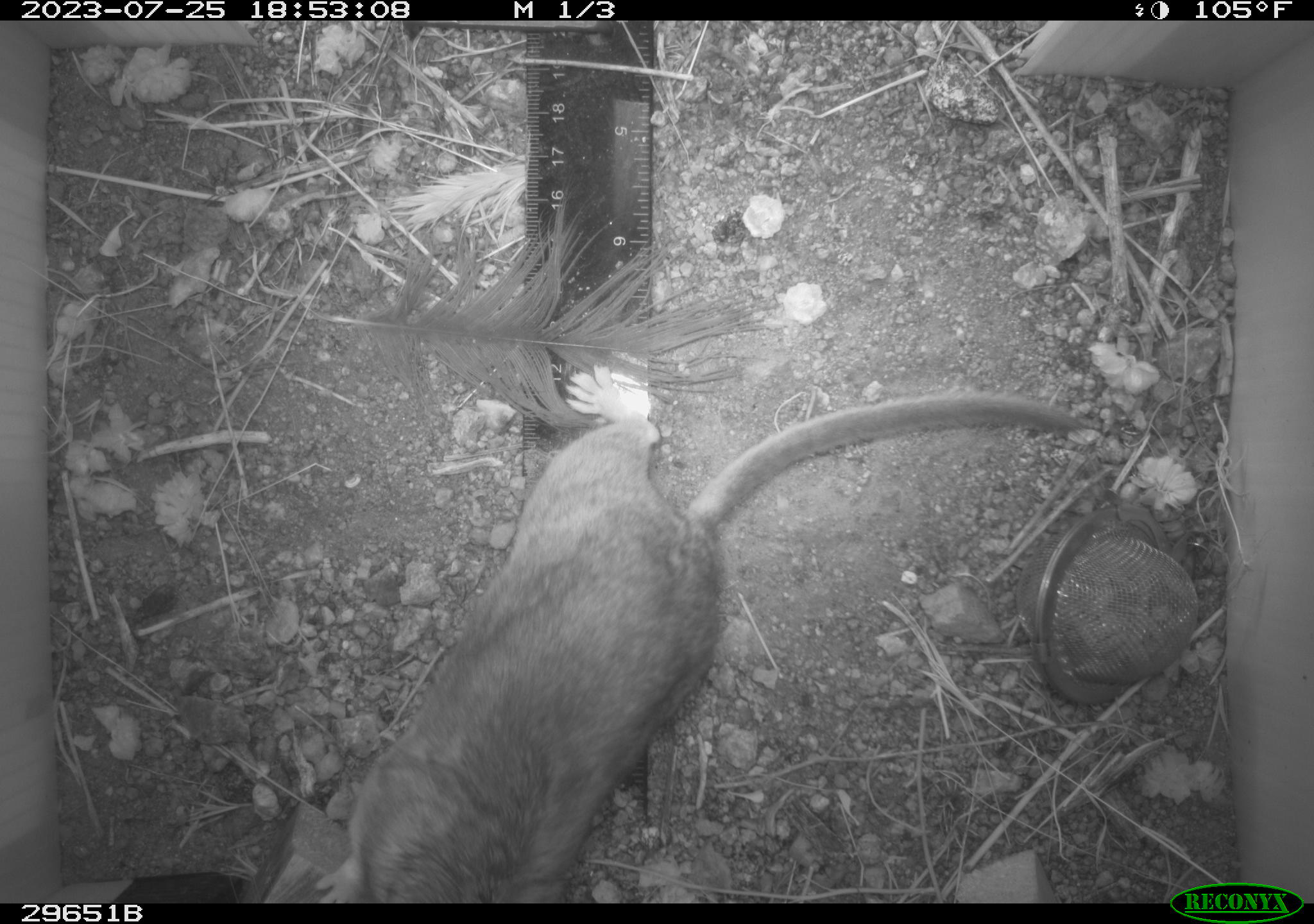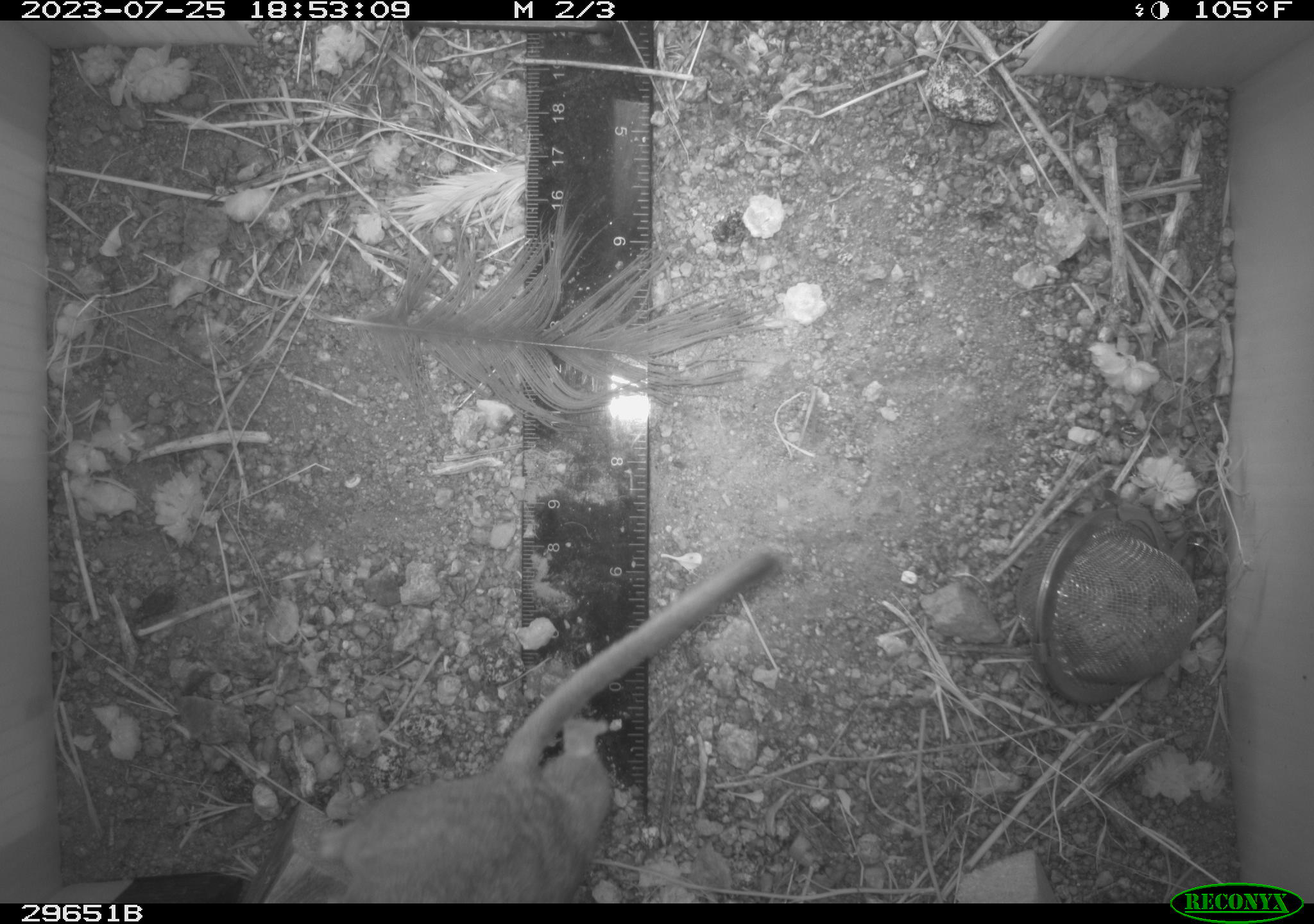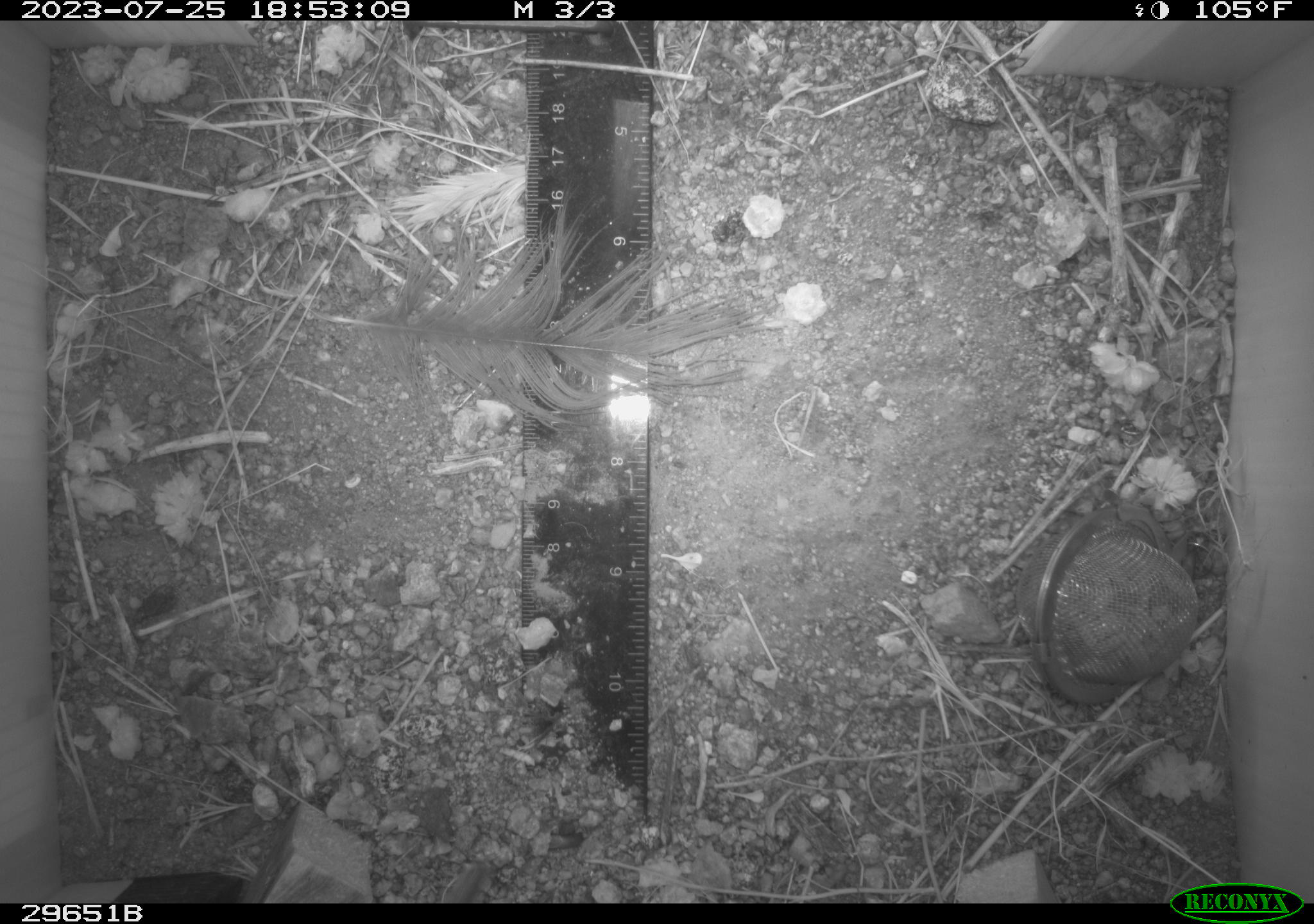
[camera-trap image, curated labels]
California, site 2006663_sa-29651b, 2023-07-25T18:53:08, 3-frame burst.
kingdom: Animalia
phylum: Chordata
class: Mammalia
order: Rodentia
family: Cricetidae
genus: Neotoma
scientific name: Neotoma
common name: pack rat or woodrat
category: neotoma species